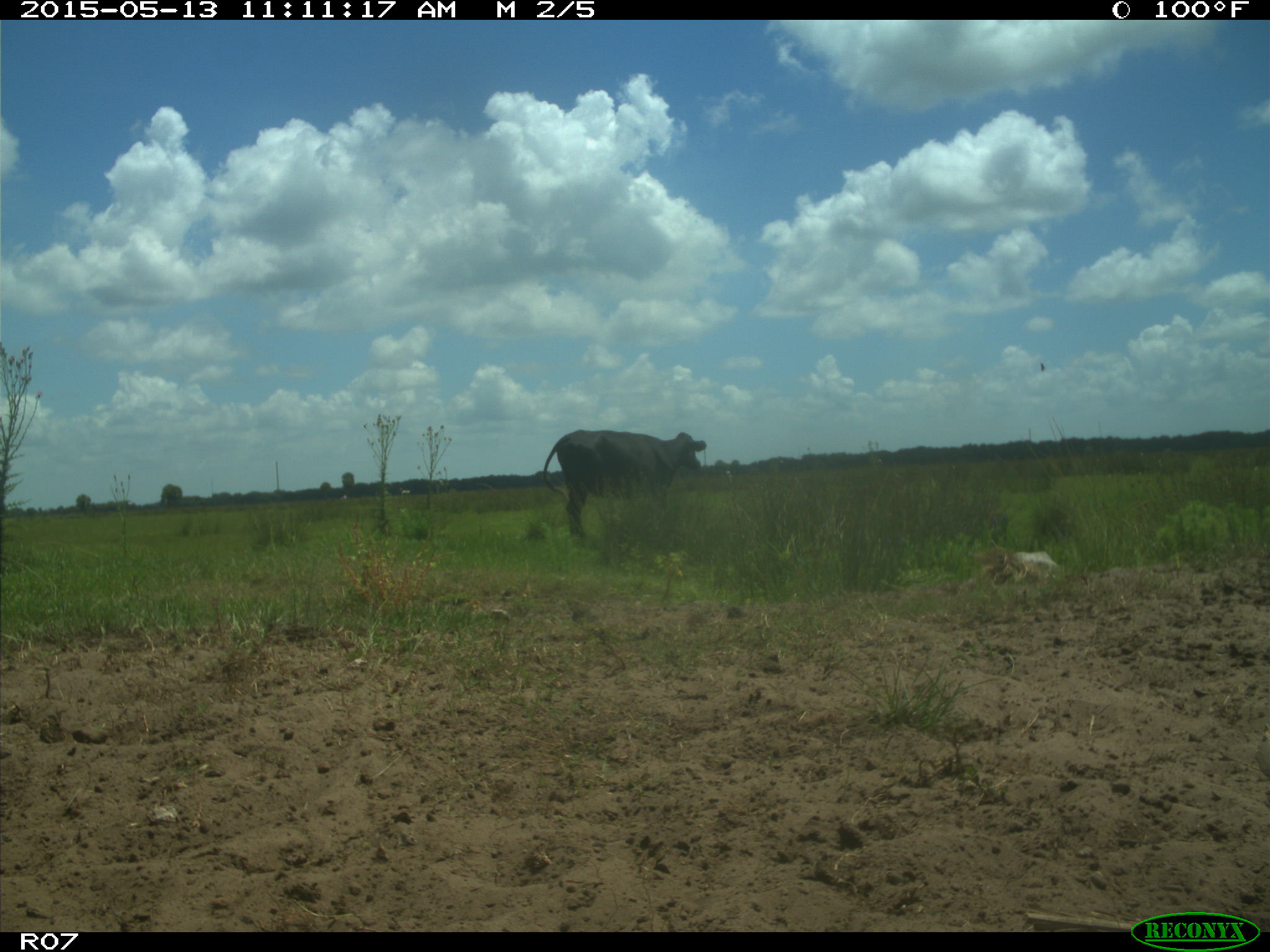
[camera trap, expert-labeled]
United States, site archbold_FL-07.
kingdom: Animalia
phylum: Chordata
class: Mammalia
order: Artiodactyla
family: Bovidae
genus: Bos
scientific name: Bos taurus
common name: domestic cow